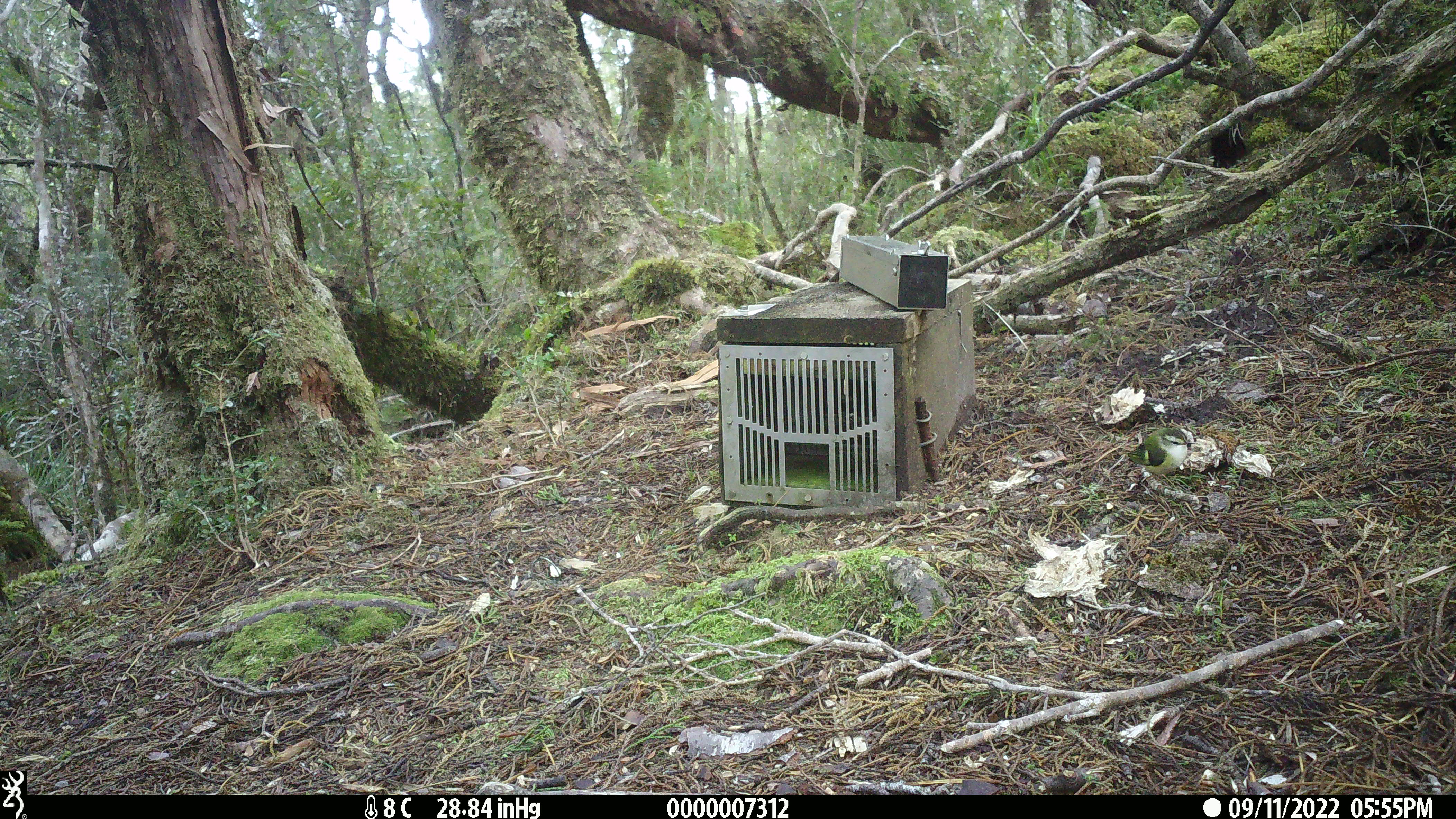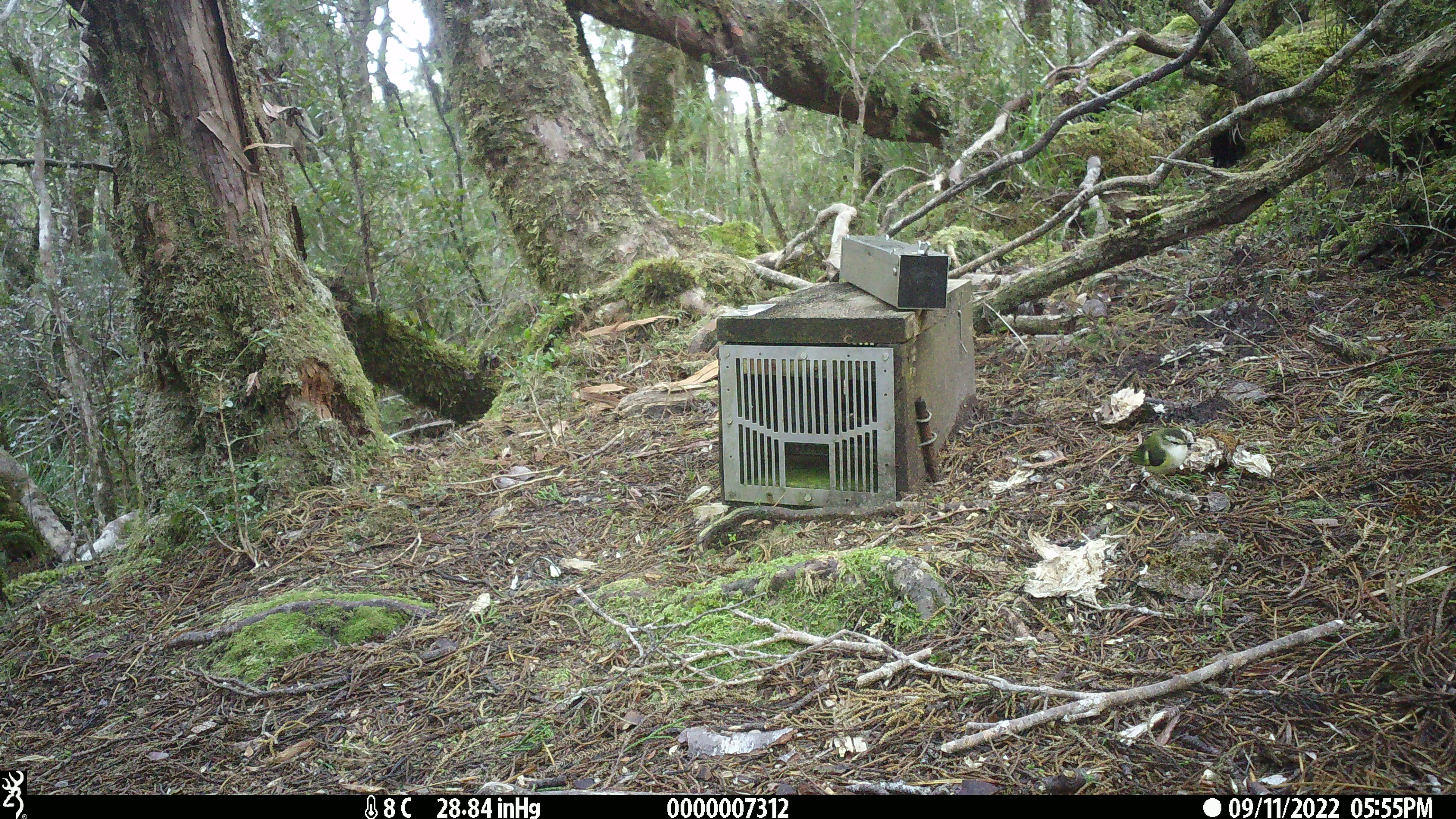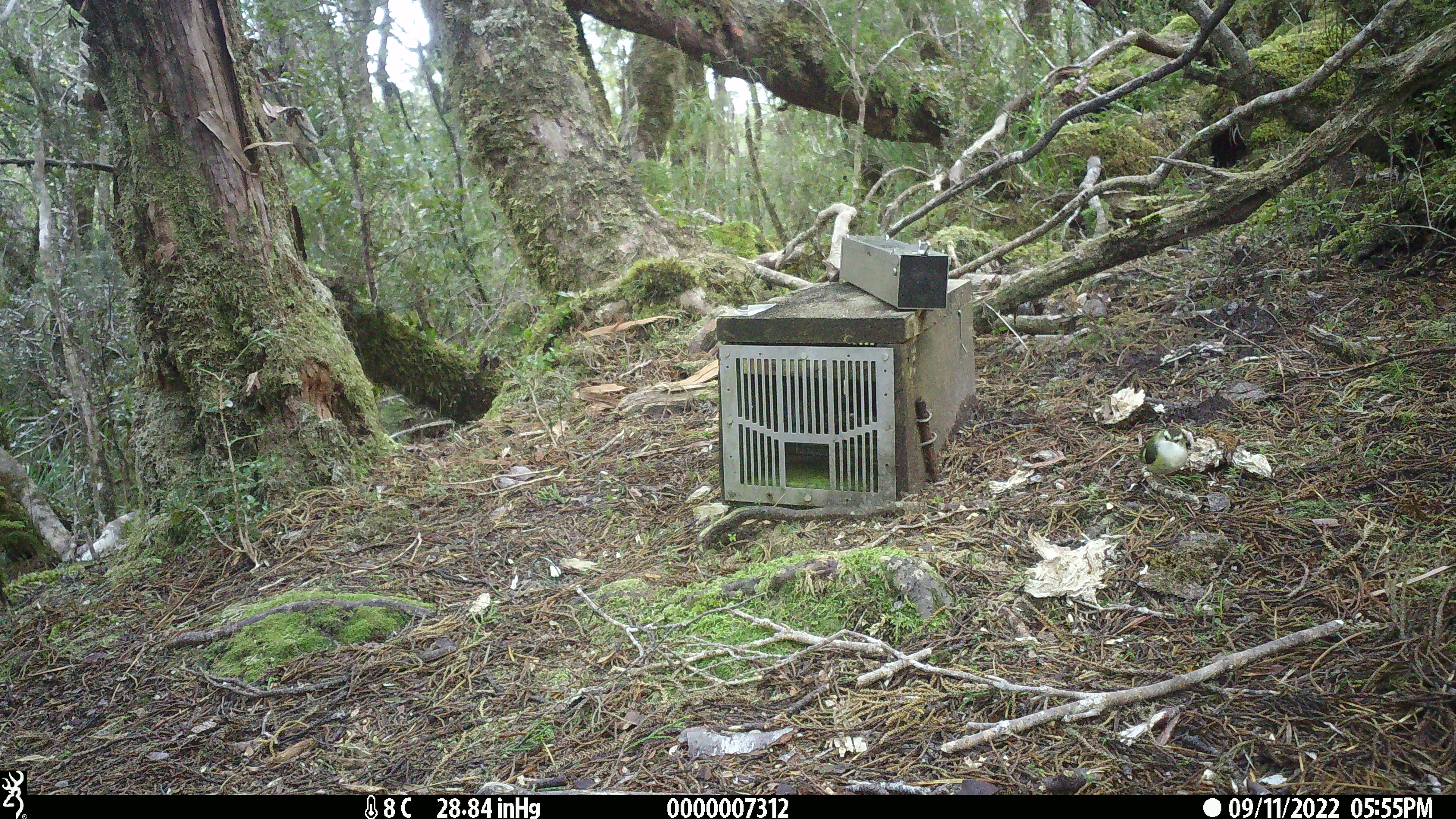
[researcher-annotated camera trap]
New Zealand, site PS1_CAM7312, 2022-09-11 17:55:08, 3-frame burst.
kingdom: Animalia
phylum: Chordata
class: Aves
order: Passeriformes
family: Acanthisittidae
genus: Acanthisitta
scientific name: Acanthisitta chloris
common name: rifleman